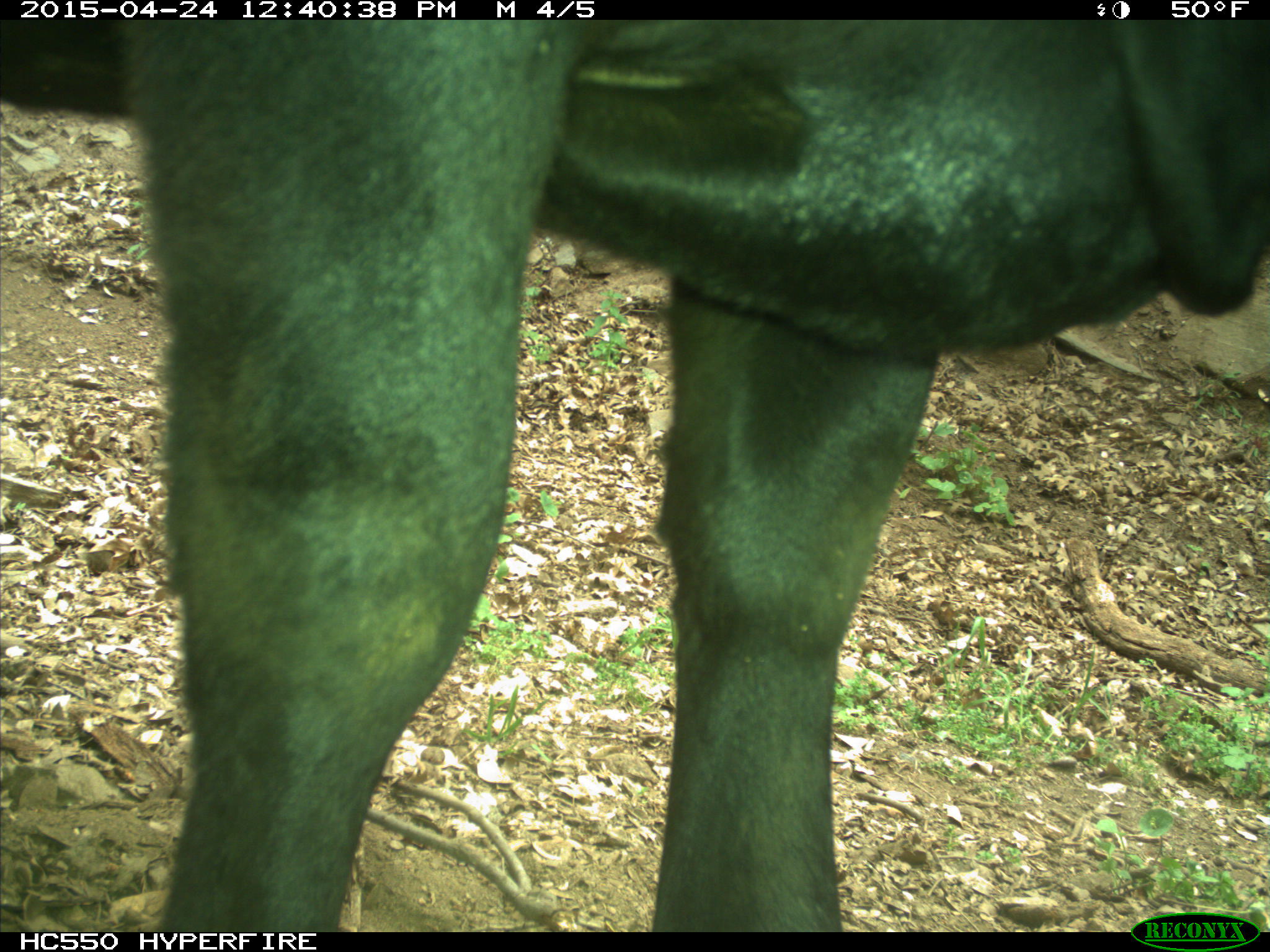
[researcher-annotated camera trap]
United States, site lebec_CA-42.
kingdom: Animalia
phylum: Chordata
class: Mammalia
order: Artiodactyla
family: Bovidae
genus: Bos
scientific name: Bos taurus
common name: domestic cow